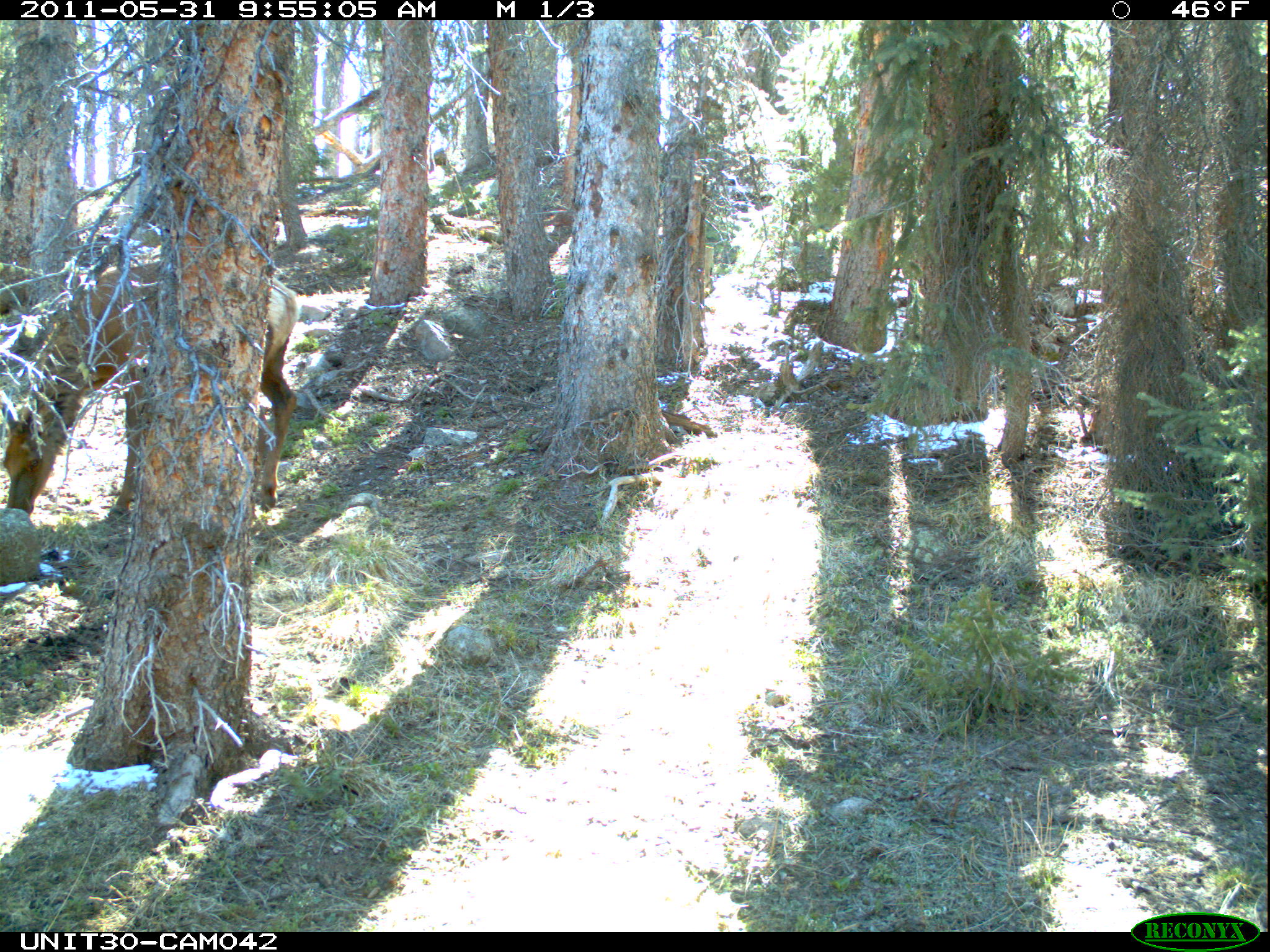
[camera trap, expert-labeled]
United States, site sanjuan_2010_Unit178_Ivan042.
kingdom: Animalia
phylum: Chordata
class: Mammalia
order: Artiodactyla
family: Cervidae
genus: Cervus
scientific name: Cervus elaphus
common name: red deer